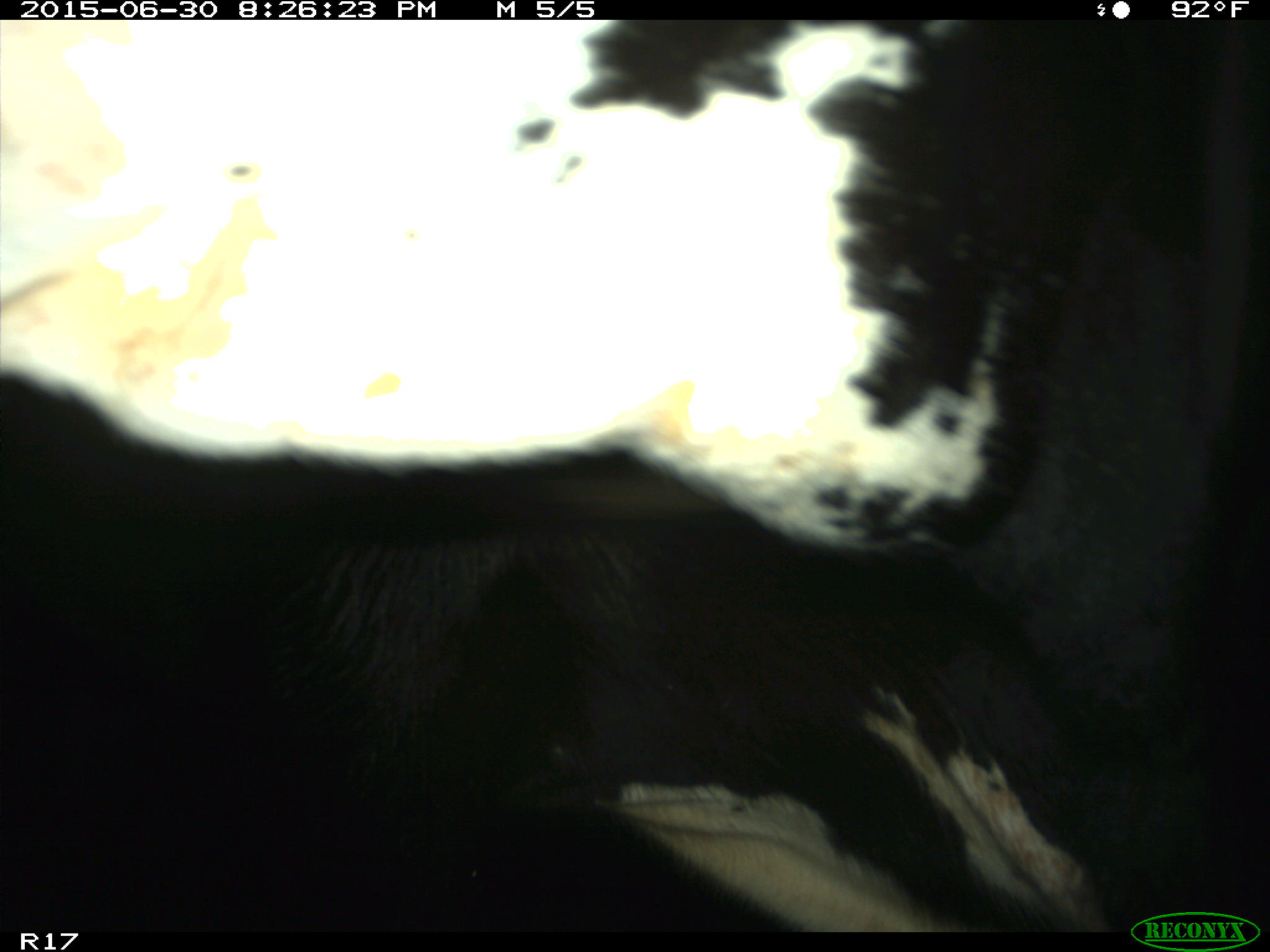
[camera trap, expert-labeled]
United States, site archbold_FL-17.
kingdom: Animalia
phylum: Chordata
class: Mammalia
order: Artiodactyla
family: Bovidae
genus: Bos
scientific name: Bos taurus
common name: domestic cow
Bos taurus (domestic cow).